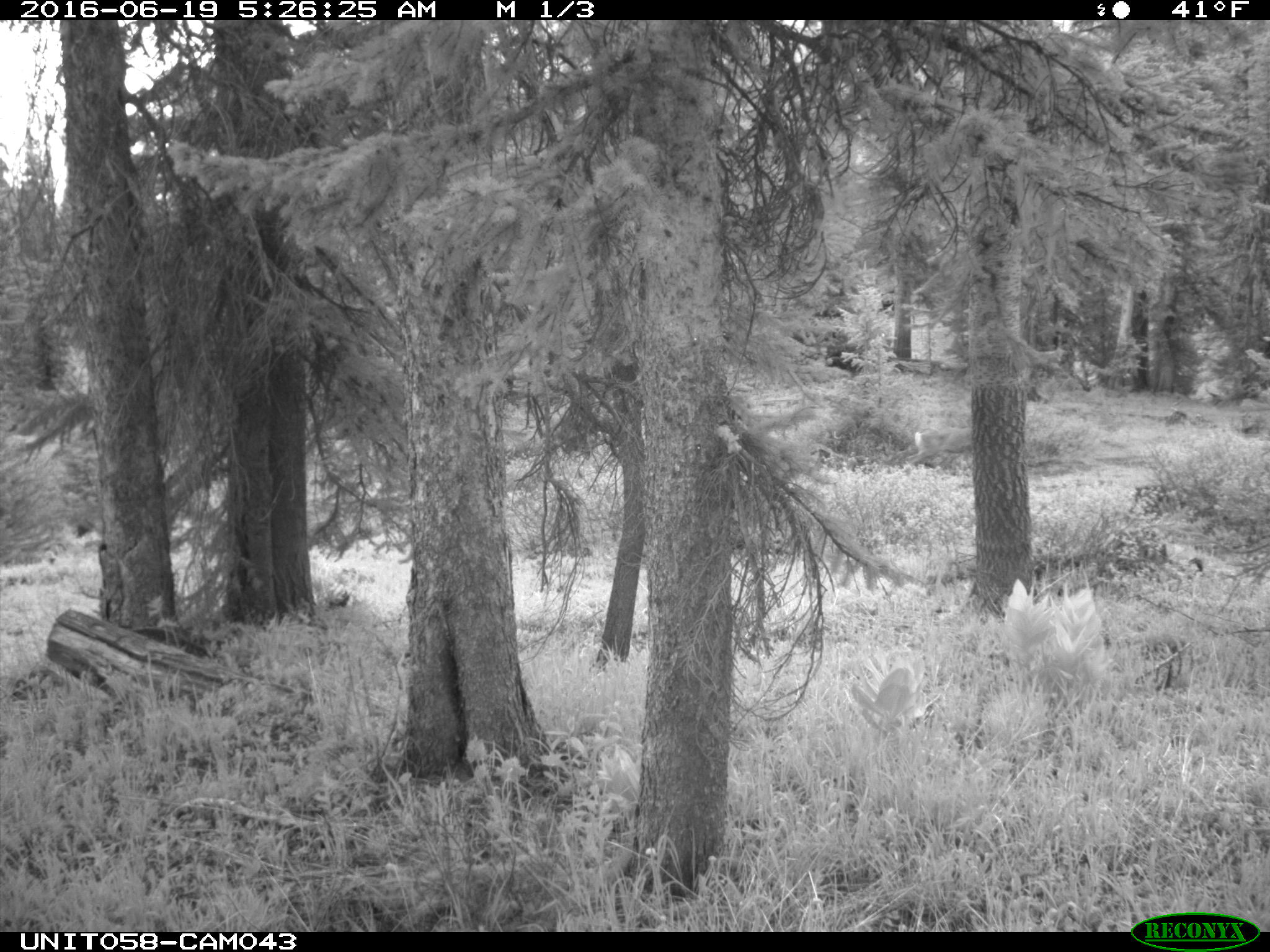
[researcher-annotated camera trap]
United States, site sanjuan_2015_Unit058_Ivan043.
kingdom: Animalia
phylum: Chordata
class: Mammalia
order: Artiodactyla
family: Cervidae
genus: Odocoileus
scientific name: Odocoileus hemionus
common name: mule deer